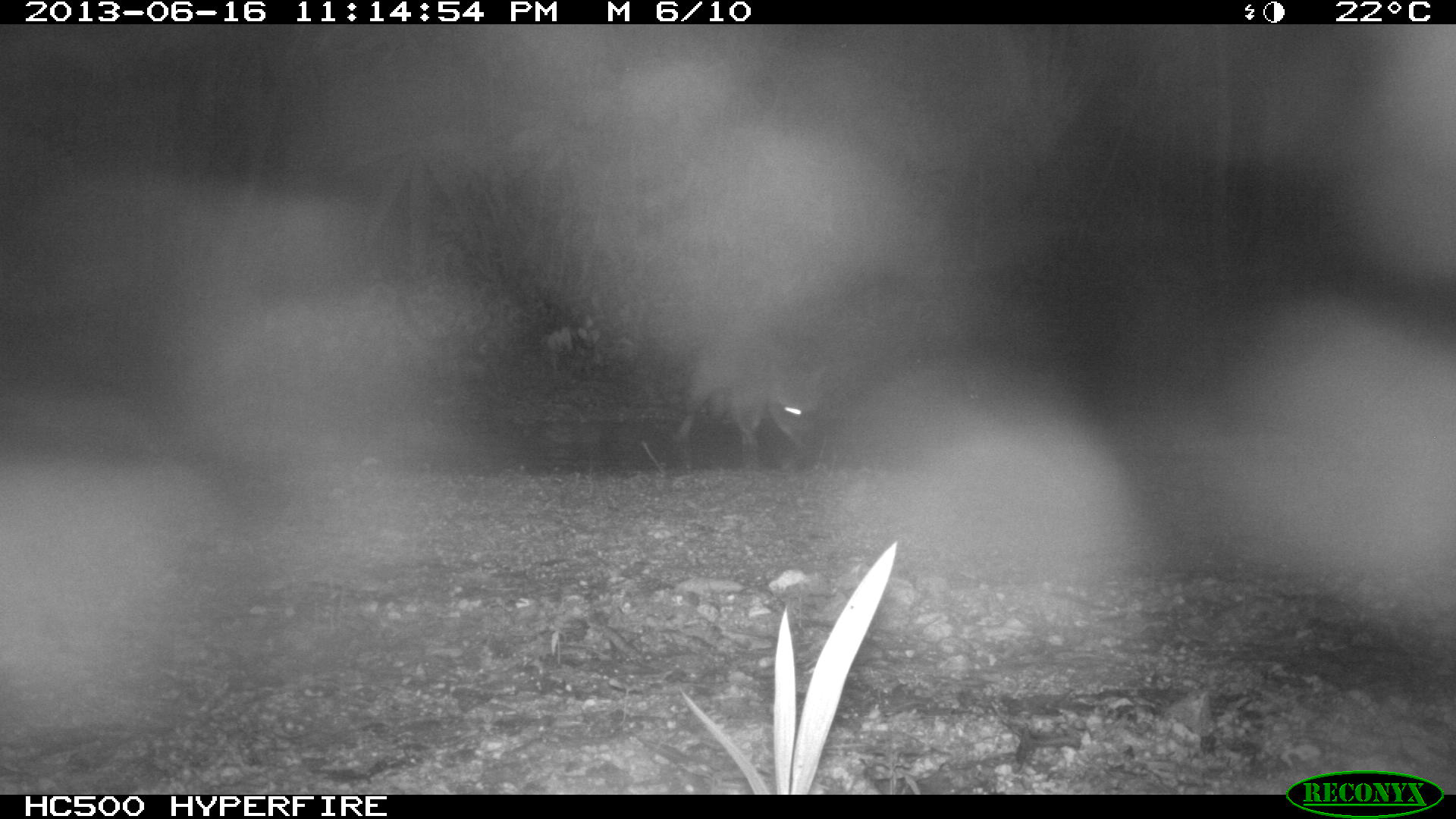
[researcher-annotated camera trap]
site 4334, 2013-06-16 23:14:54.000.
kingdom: Animalia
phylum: Chordata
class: Mammalia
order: Carnivora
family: Procyonidae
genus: Procyon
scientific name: Procyon lotor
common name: common raccoon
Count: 1.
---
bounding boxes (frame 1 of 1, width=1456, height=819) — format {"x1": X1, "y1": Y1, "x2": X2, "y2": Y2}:
procyon lotor: {"x1": 675, "y1": 332, "x2": 824, "y2": 459}